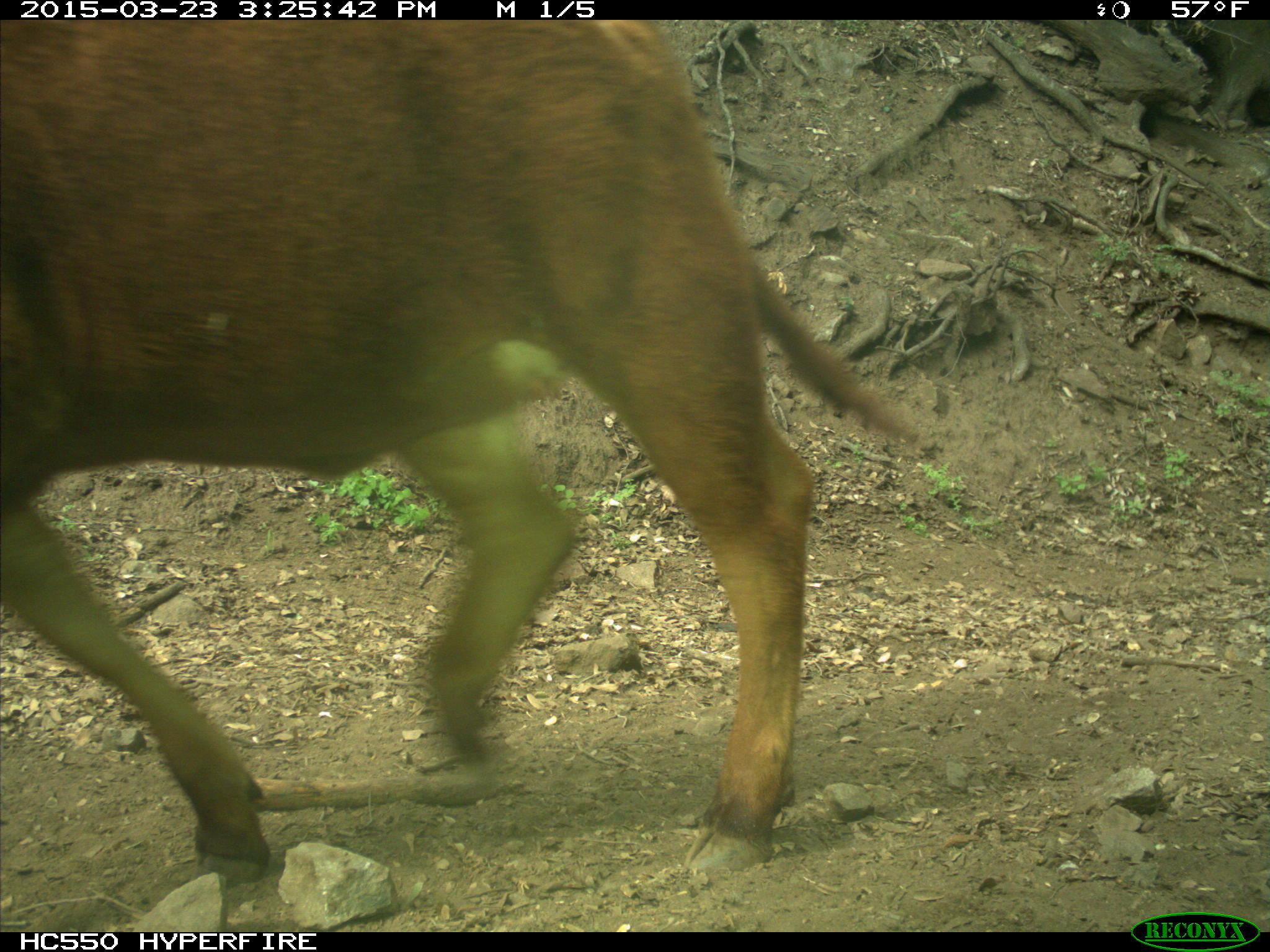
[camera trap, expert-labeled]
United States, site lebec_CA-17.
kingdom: Animalia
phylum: Chordata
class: Mammalia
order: Artiodactyla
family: Bovidae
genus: Bos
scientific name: Bos taurus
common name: domestic cow